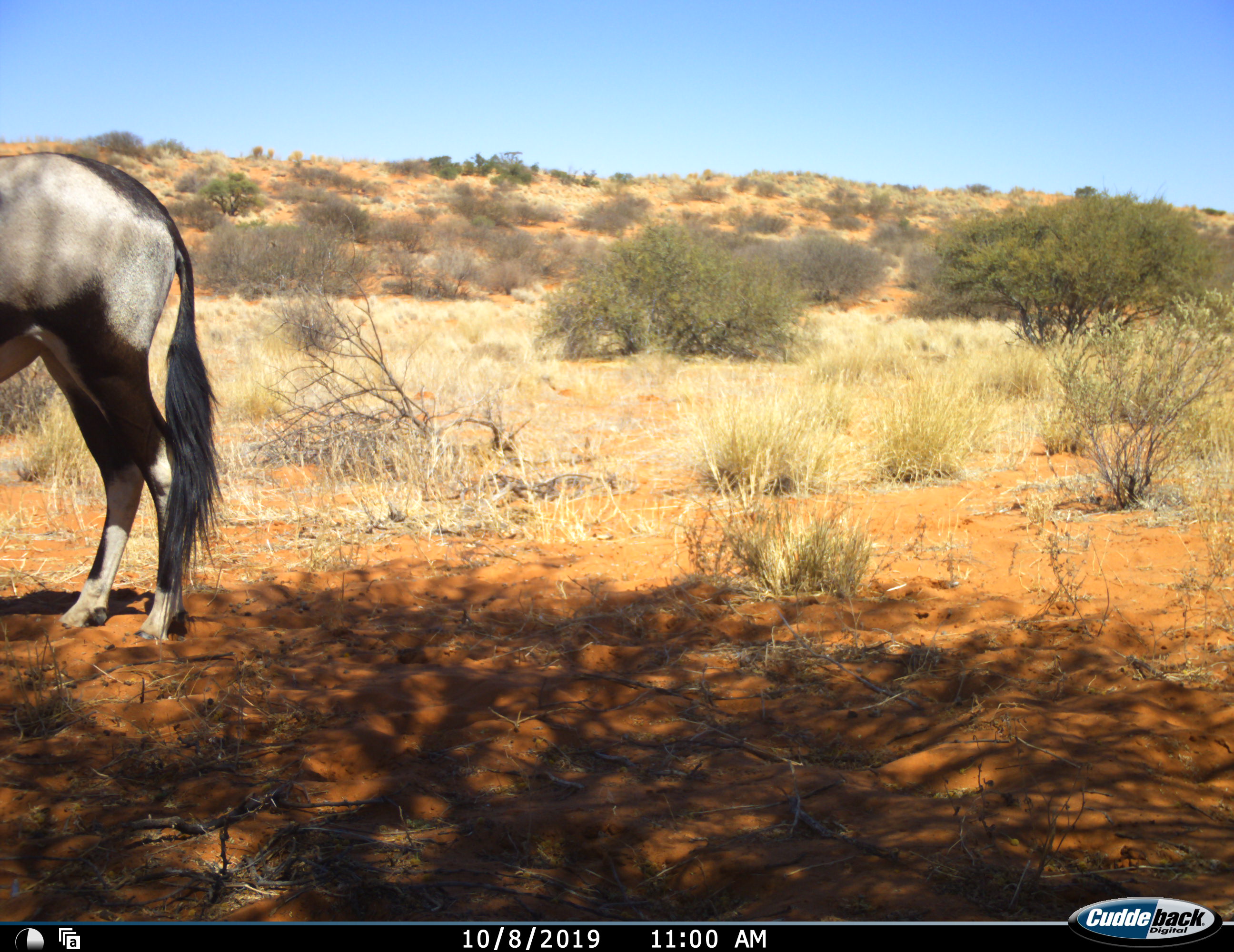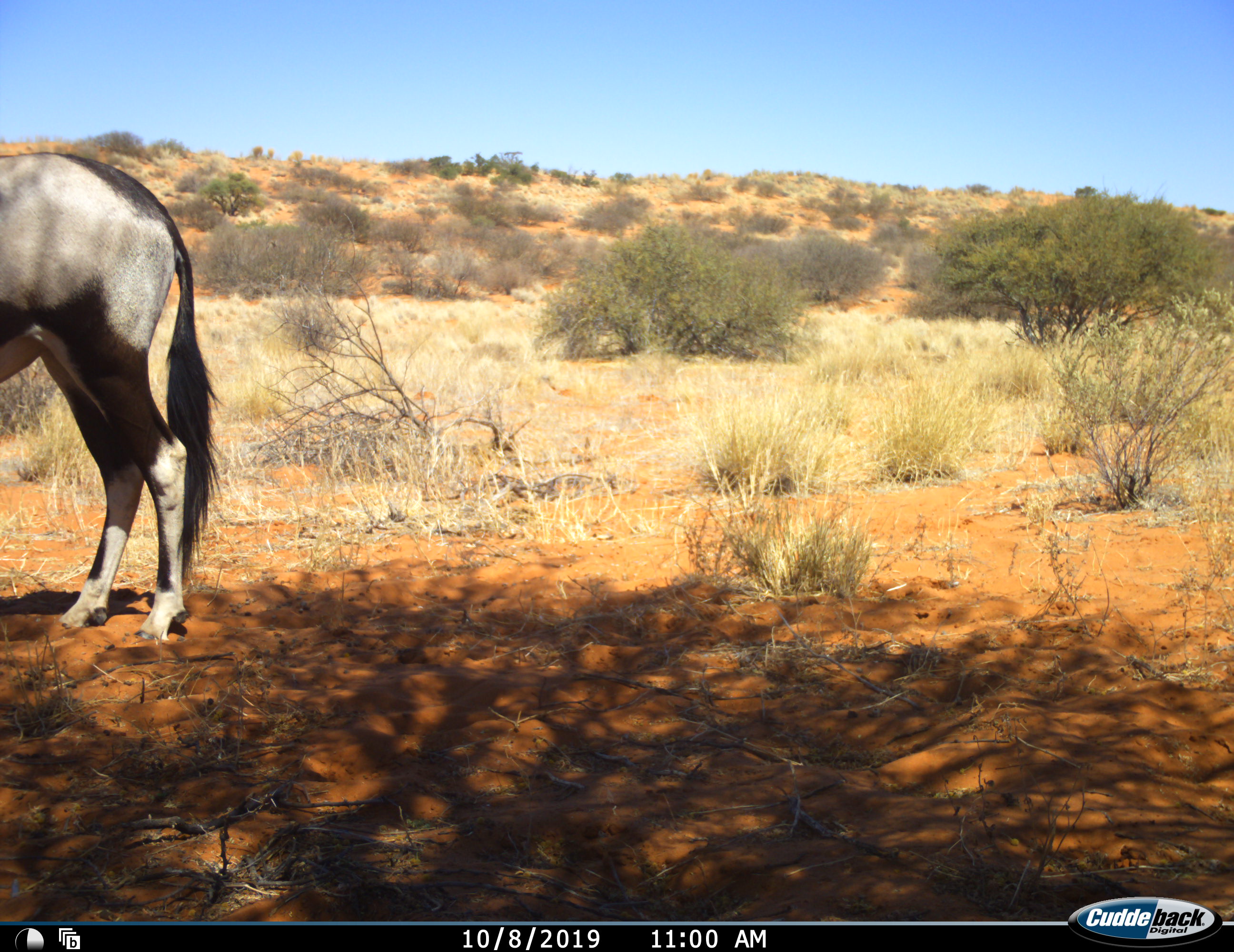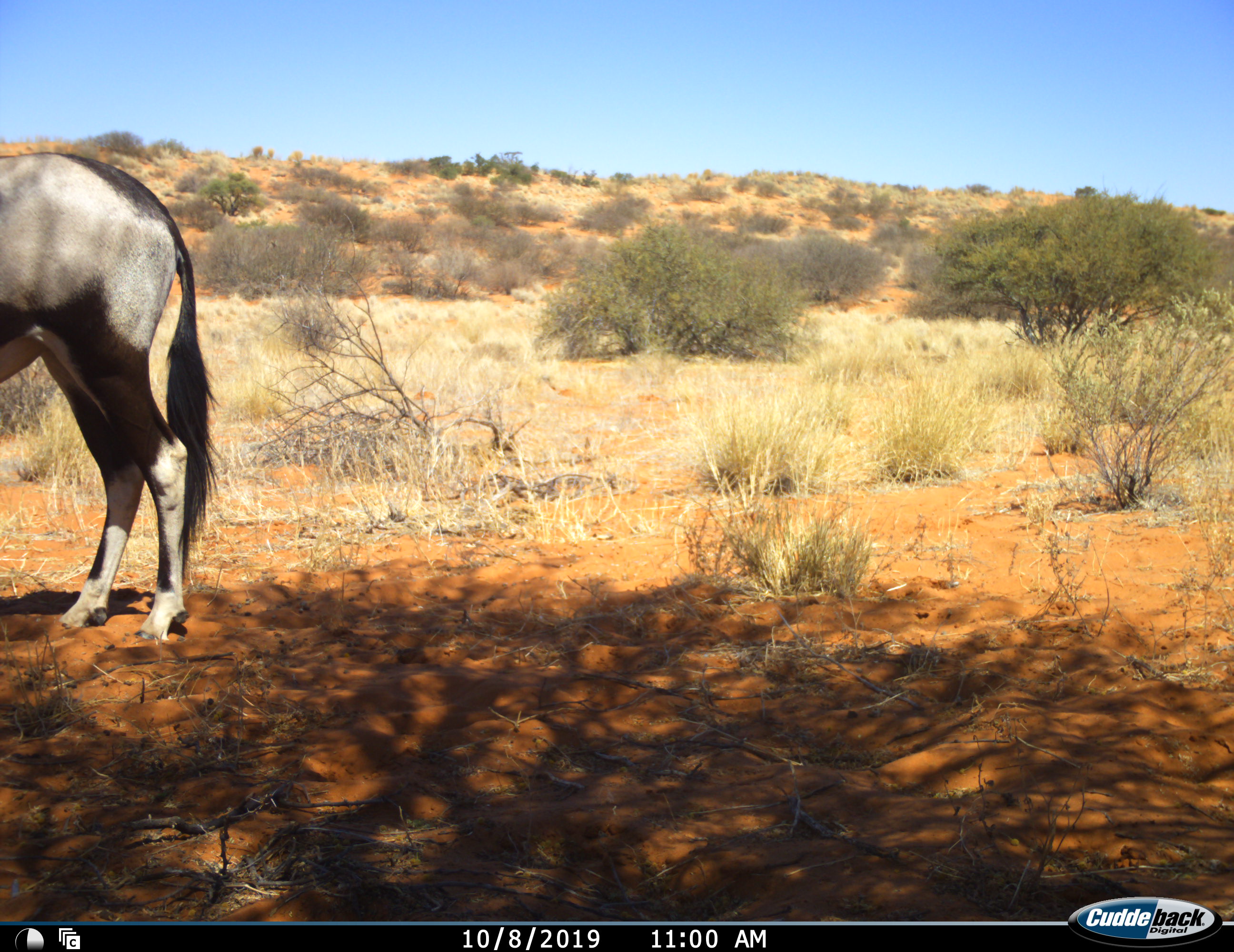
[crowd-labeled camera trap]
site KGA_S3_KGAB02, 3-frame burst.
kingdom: Animalia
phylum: Chordata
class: Mammalia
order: Artiodactyla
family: Bovidae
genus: Oryx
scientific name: Oryx gazella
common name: gemsbok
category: oryx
Oryx (gemsbok) (Oryx gazella), count 1. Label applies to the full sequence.